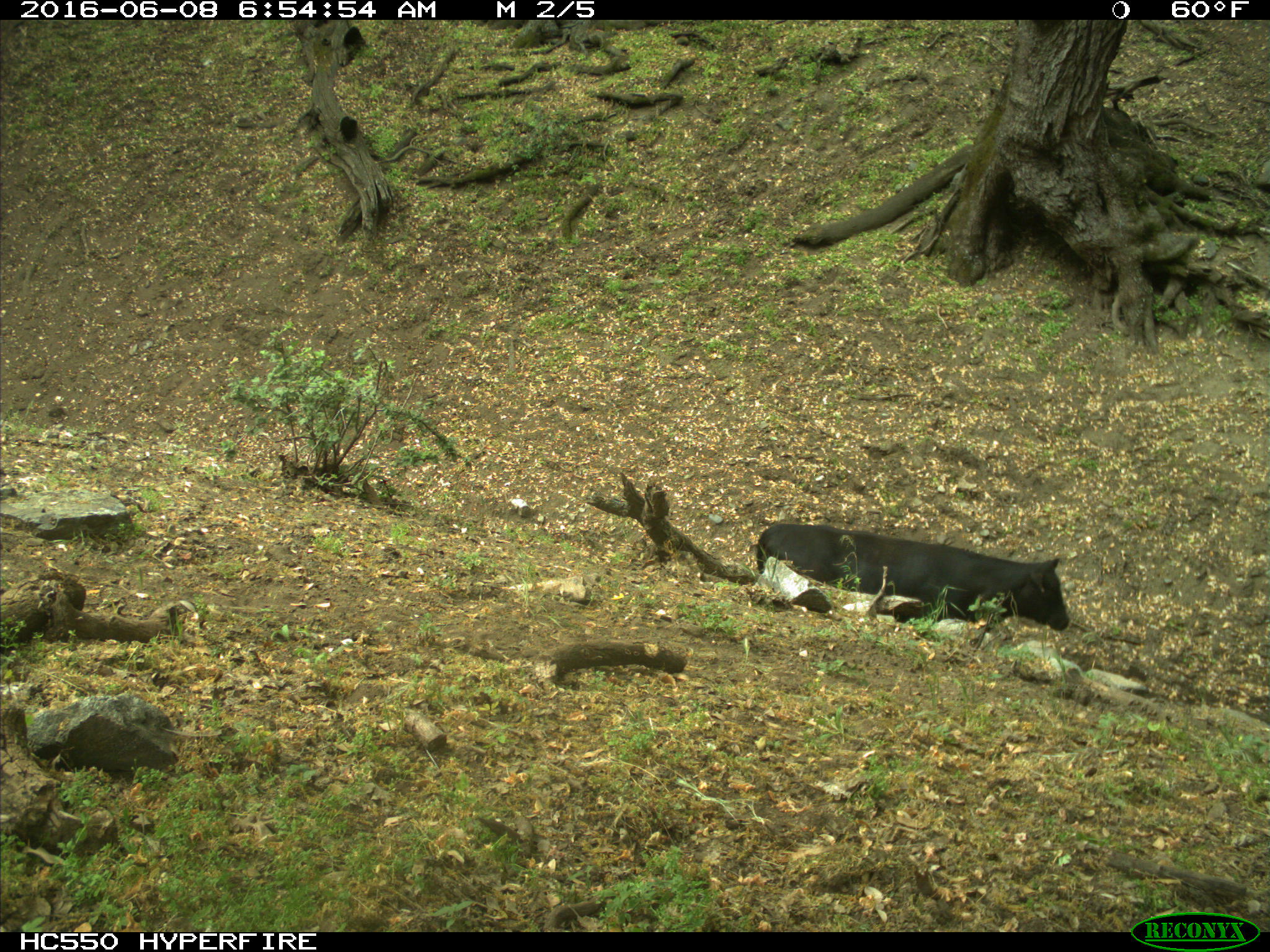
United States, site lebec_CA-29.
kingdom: Animalia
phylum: Chordata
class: Mammalia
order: Artiodactyla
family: Bovidae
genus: Bos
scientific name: Bos taurus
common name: domestic cow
Bos taurus (domestic cow).